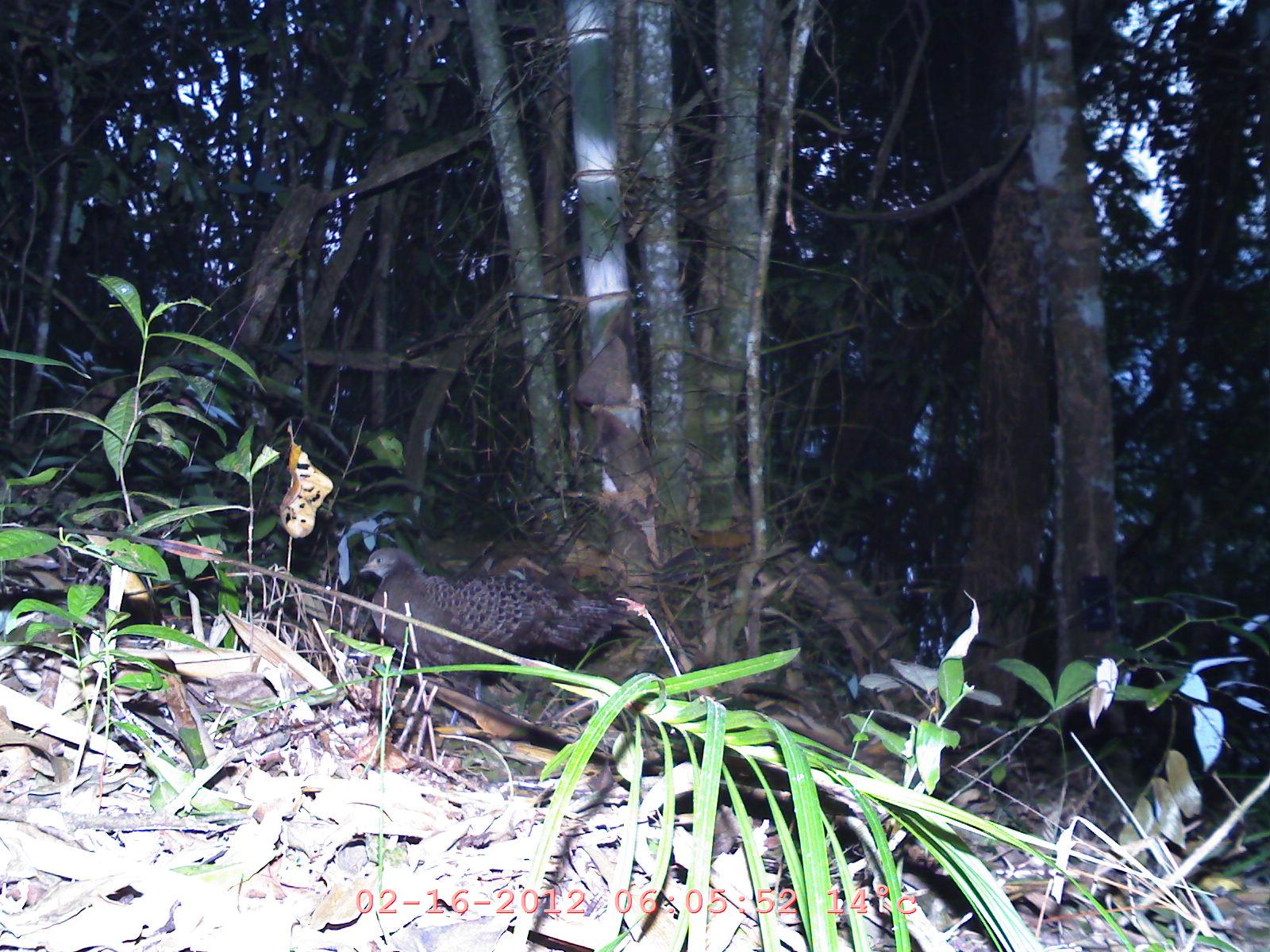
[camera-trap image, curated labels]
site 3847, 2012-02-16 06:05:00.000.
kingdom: Animalia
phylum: Chordata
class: Aves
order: Galliformes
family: Phasianidae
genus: Polyplectron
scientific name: Polyplectron bicalcaratum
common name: grey peacock-pheasant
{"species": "Polyplectron bicalcaratum (grey peacock-pheasant)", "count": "1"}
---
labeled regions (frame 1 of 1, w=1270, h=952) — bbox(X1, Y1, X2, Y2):
polyplectron bicalcaratum: bbox(359, 545, 639, 726)